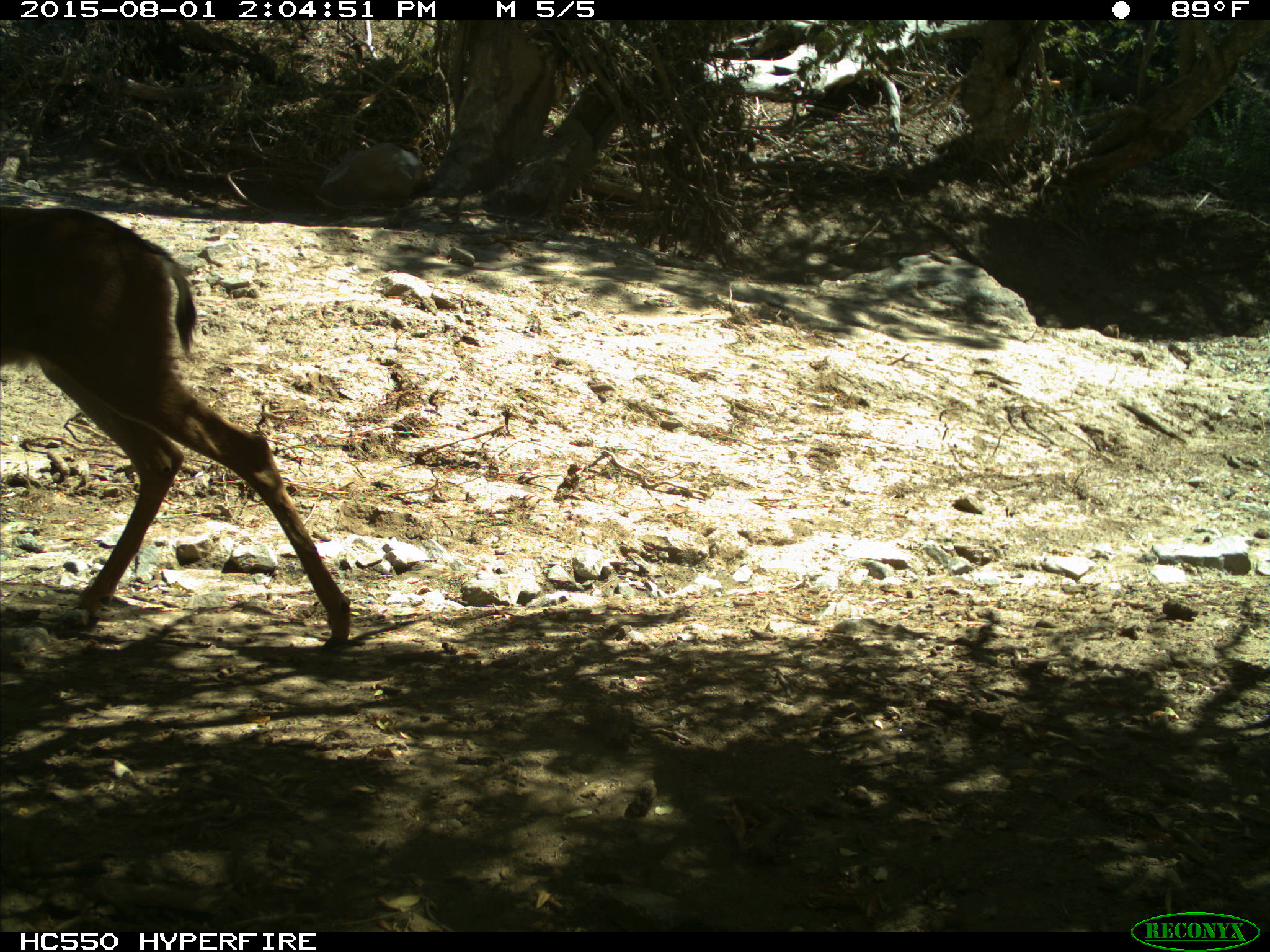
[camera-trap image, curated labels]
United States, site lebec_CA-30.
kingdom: Animalia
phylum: Chordata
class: Mammalia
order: Artiodactyla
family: Cervidae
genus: Odocoileus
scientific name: Odocoileus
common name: deer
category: unidentified deer